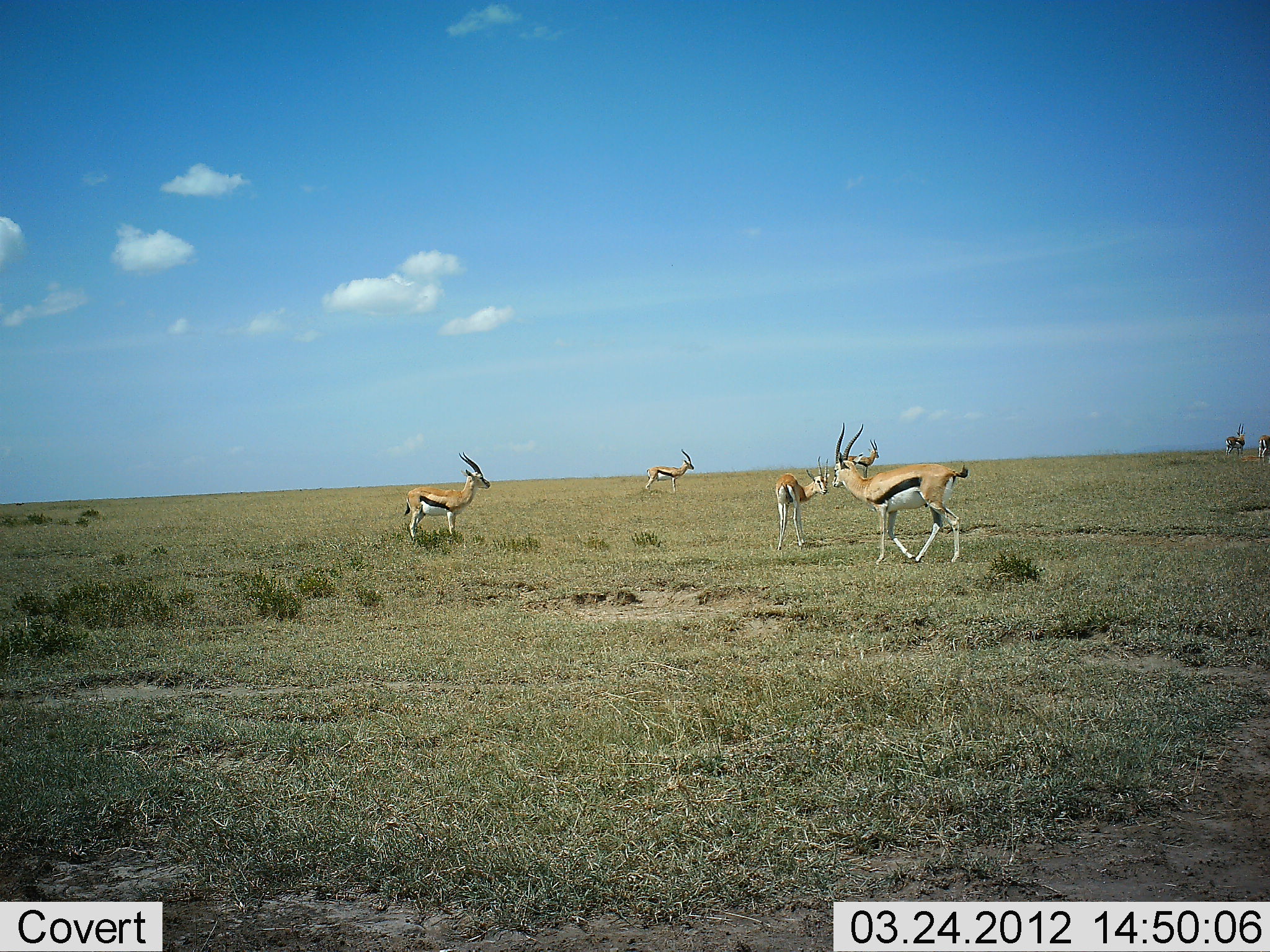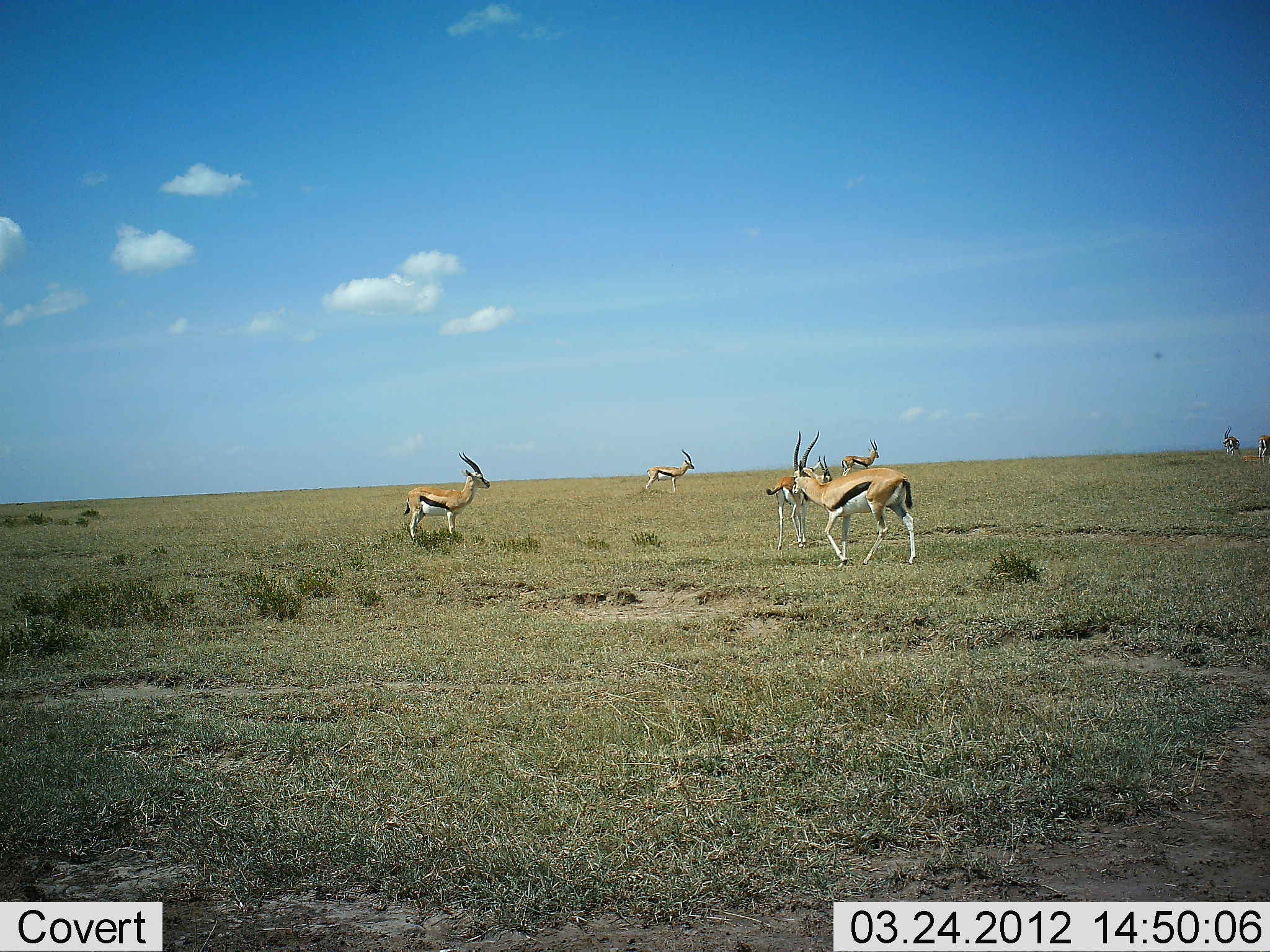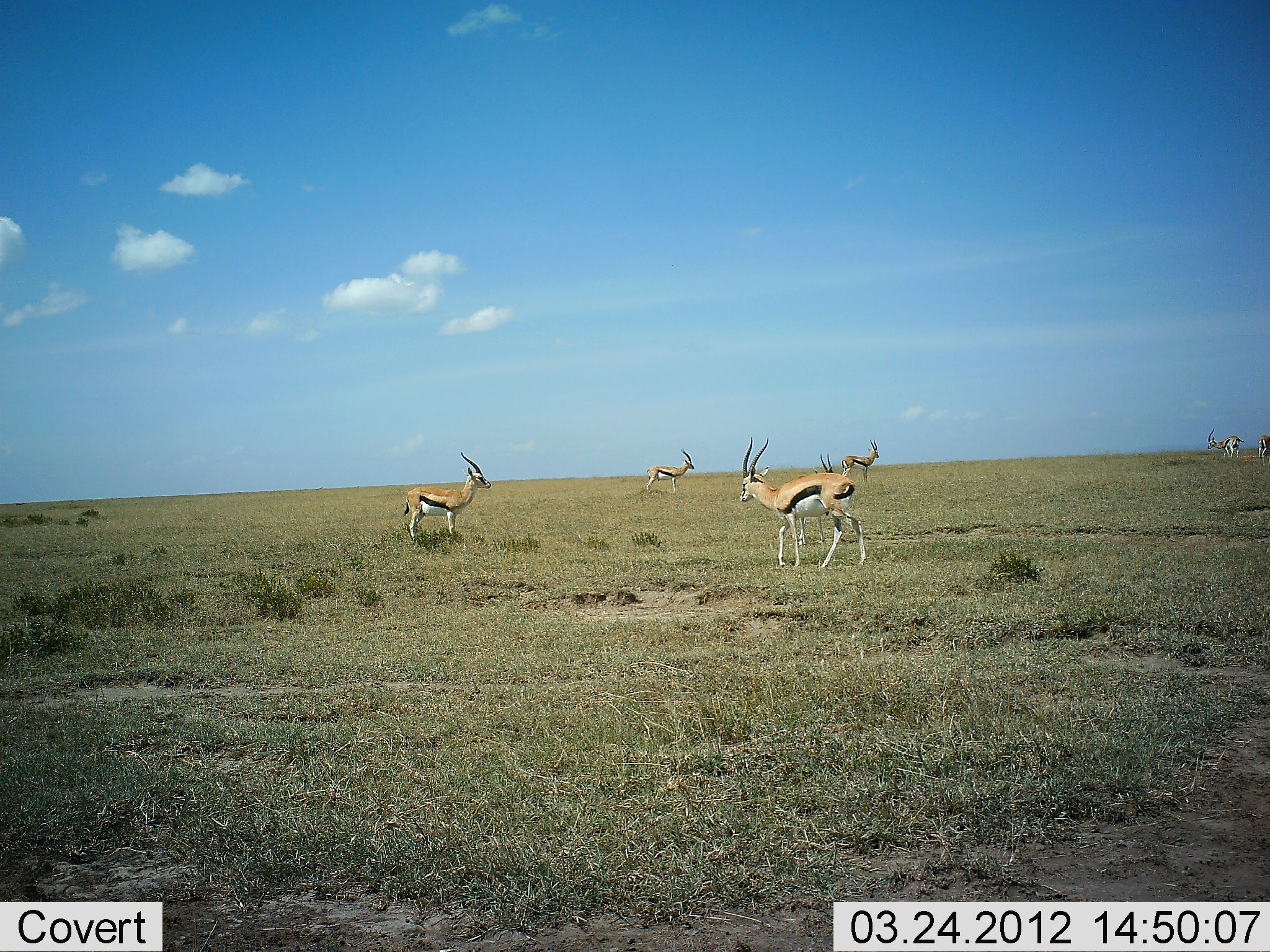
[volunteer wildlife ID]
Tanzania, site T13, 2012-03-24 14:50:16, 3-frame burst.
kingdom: Animalia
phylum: Chordata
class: Mammalia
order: Artiodactyla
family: Bovidae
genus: Eudorcas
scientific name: Eudorcas thomsonii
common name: thomson's gazelle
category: gazellethomsons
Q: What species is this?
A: Gazellethomsons (thomson's gazelle) (Eudorcas thomsonii).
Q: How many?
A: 7.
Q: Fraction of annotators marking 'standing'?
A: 94%.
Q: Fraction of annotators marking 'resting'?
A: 0%.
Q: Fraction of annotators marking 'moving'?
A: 65%.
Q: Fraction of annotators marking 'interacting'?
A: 0%.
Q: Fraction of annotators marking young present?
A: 12%.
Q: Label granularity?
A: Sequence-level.